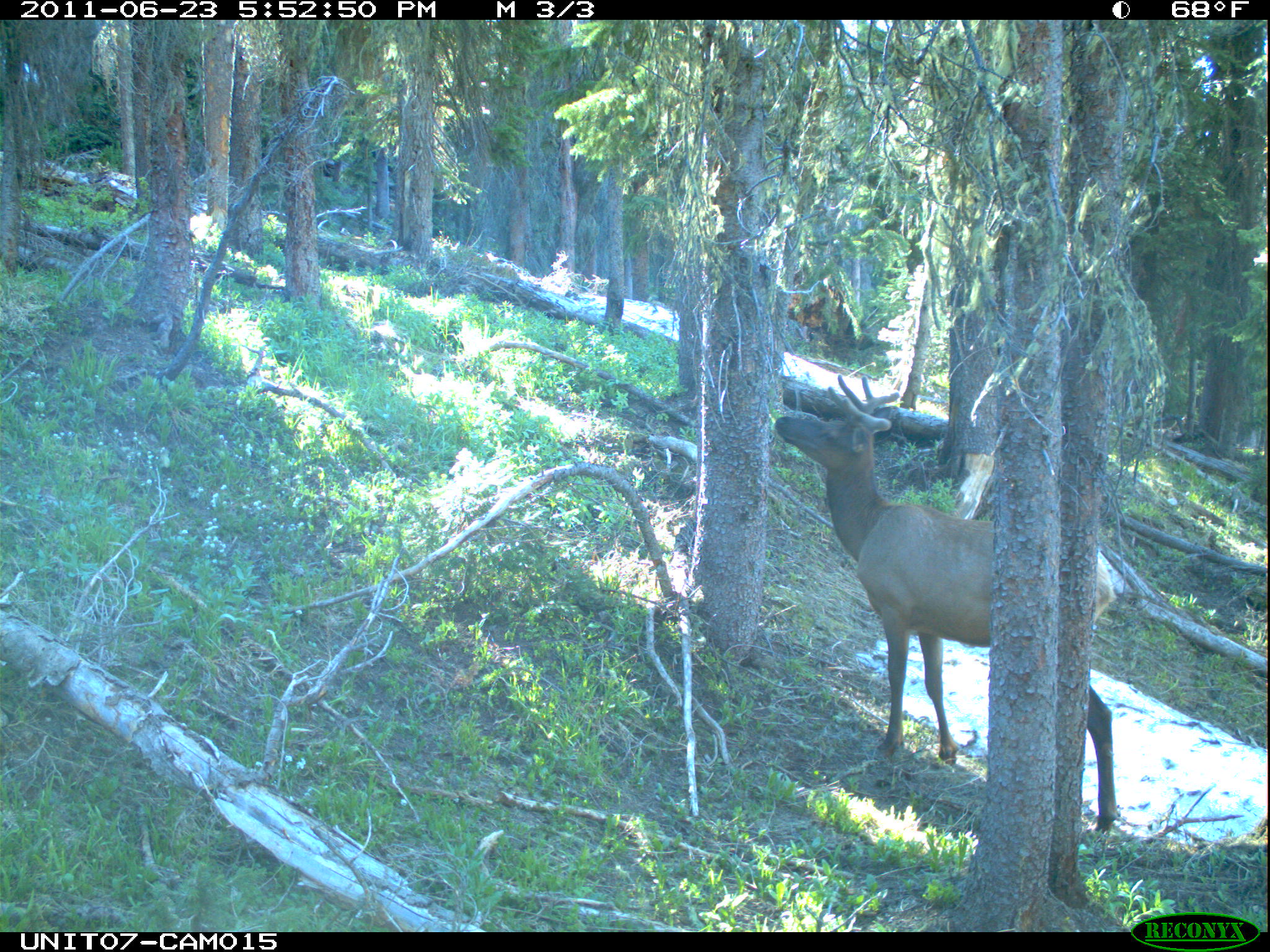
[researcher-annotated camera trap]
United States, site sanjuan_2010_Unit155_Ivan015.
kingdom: Animalia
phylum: Chordata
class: Mammalia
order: Artiodactyla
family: Cervidae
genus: Cervus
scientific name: Cervus elaphus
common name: red deer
Cervus elaphus (red deer).